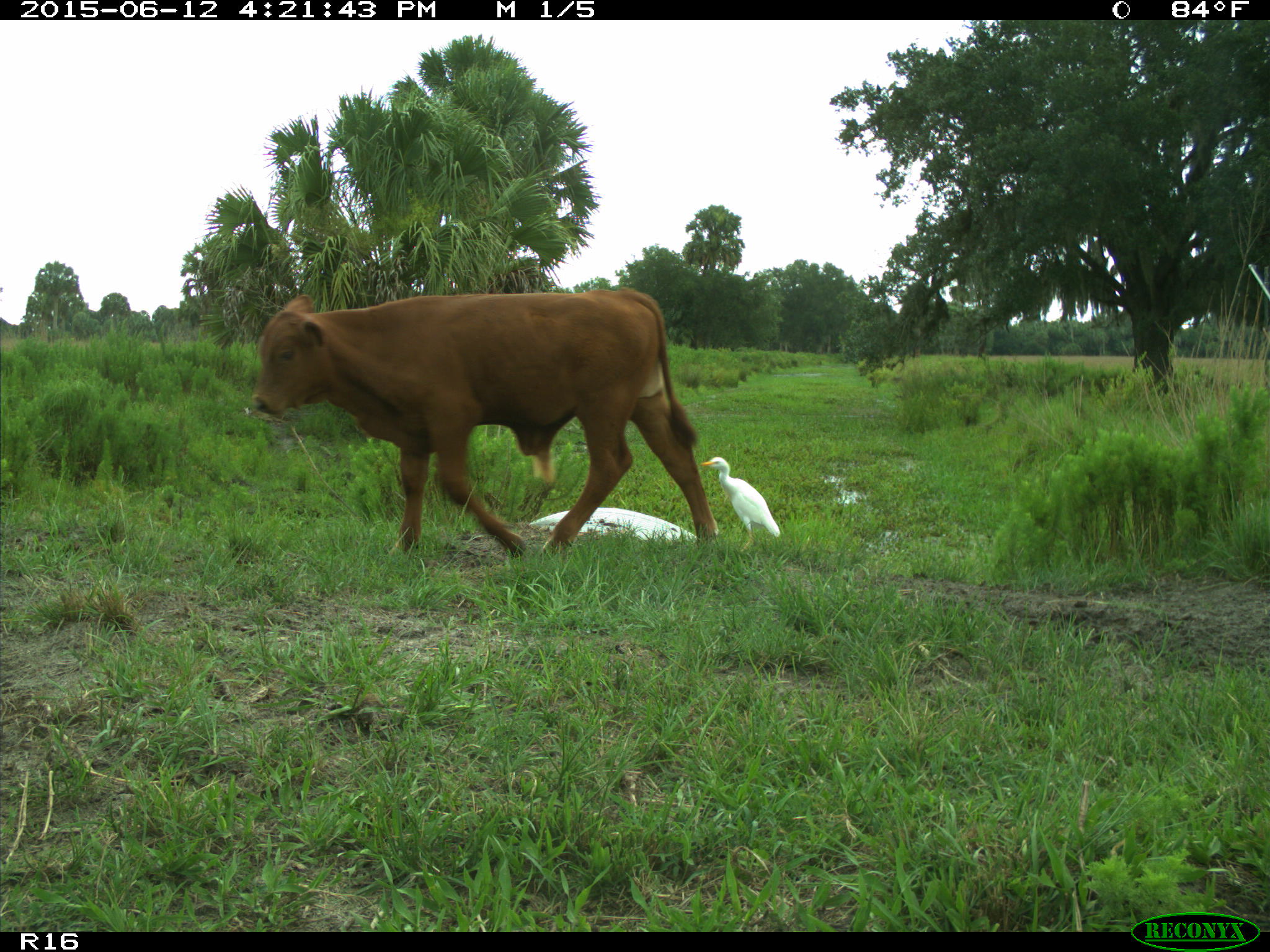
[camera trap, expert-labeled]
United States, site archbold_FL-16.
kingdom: Animalia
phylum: Chordata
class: Mammalia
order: Artiodactyla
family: Bovidae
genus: Bos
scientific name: Bos taurus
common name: domestic cow